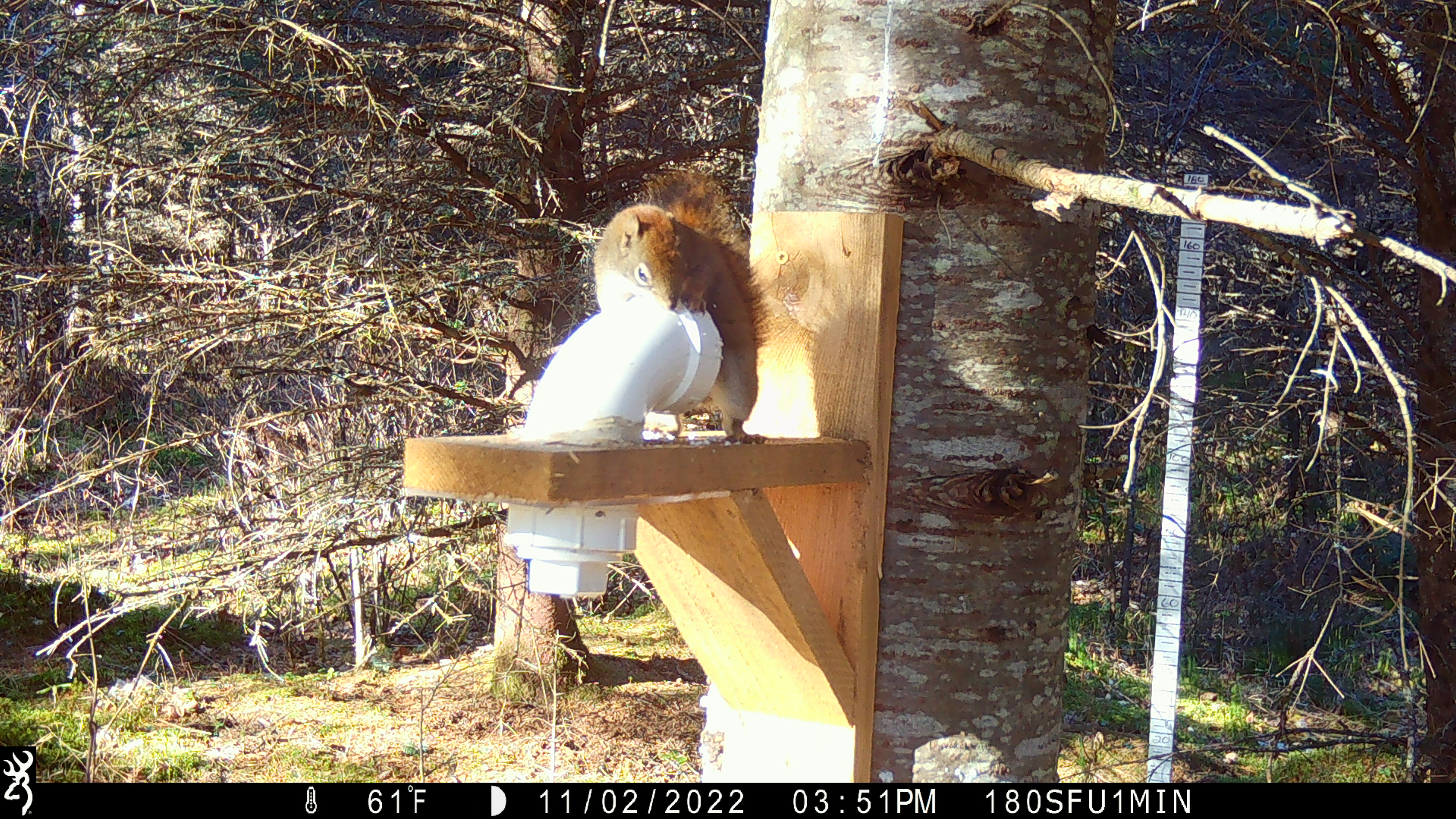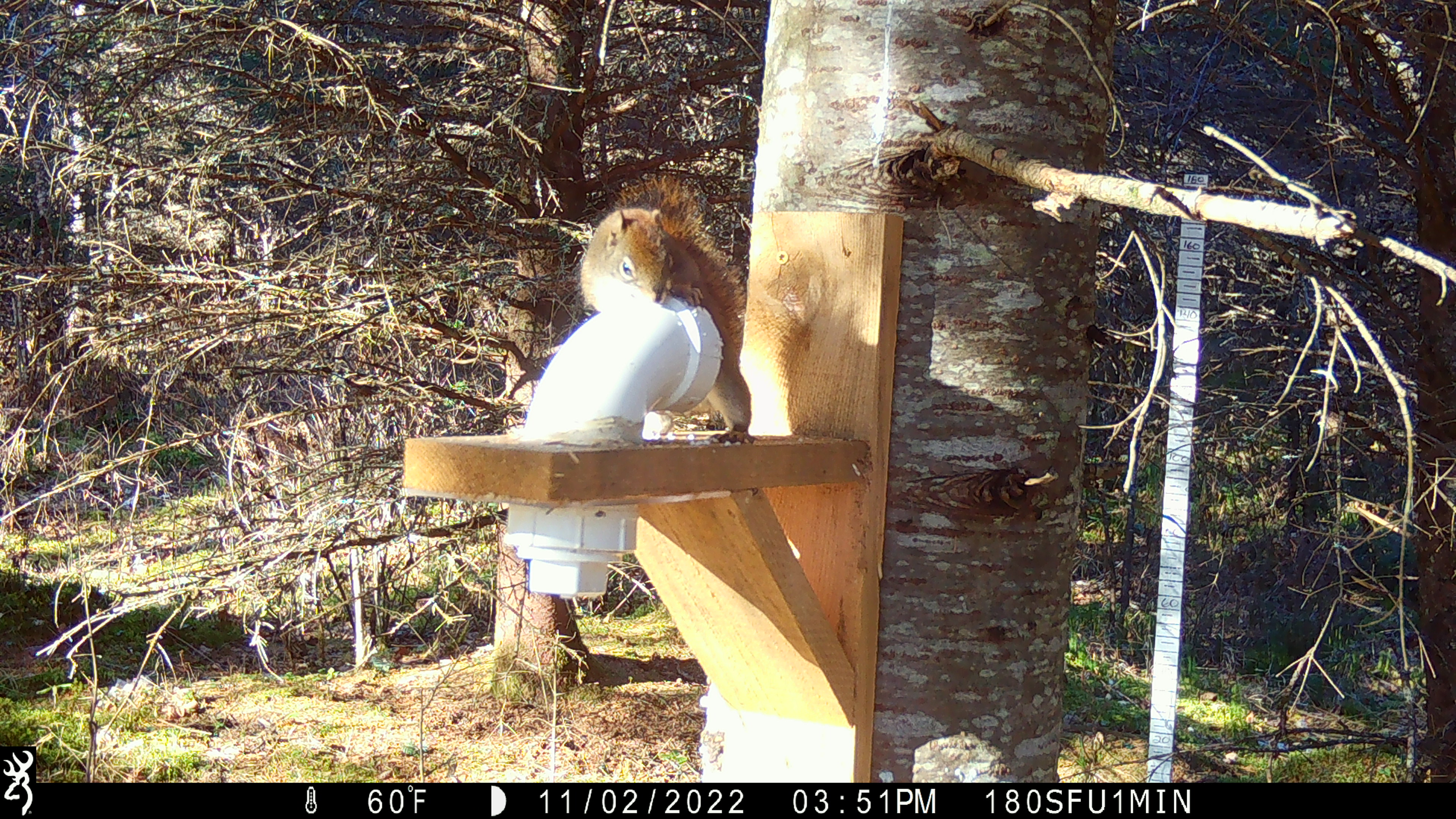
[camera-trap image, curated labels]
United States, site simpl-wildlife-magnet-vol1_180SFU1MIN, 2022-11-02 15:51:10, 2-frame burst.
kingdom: Animalia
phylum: Chordata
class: Mammalia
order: Rodentia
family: Sciuridae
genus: Tamiasciurus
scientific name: Tamiasciurus hudsonicus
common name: red squirrel